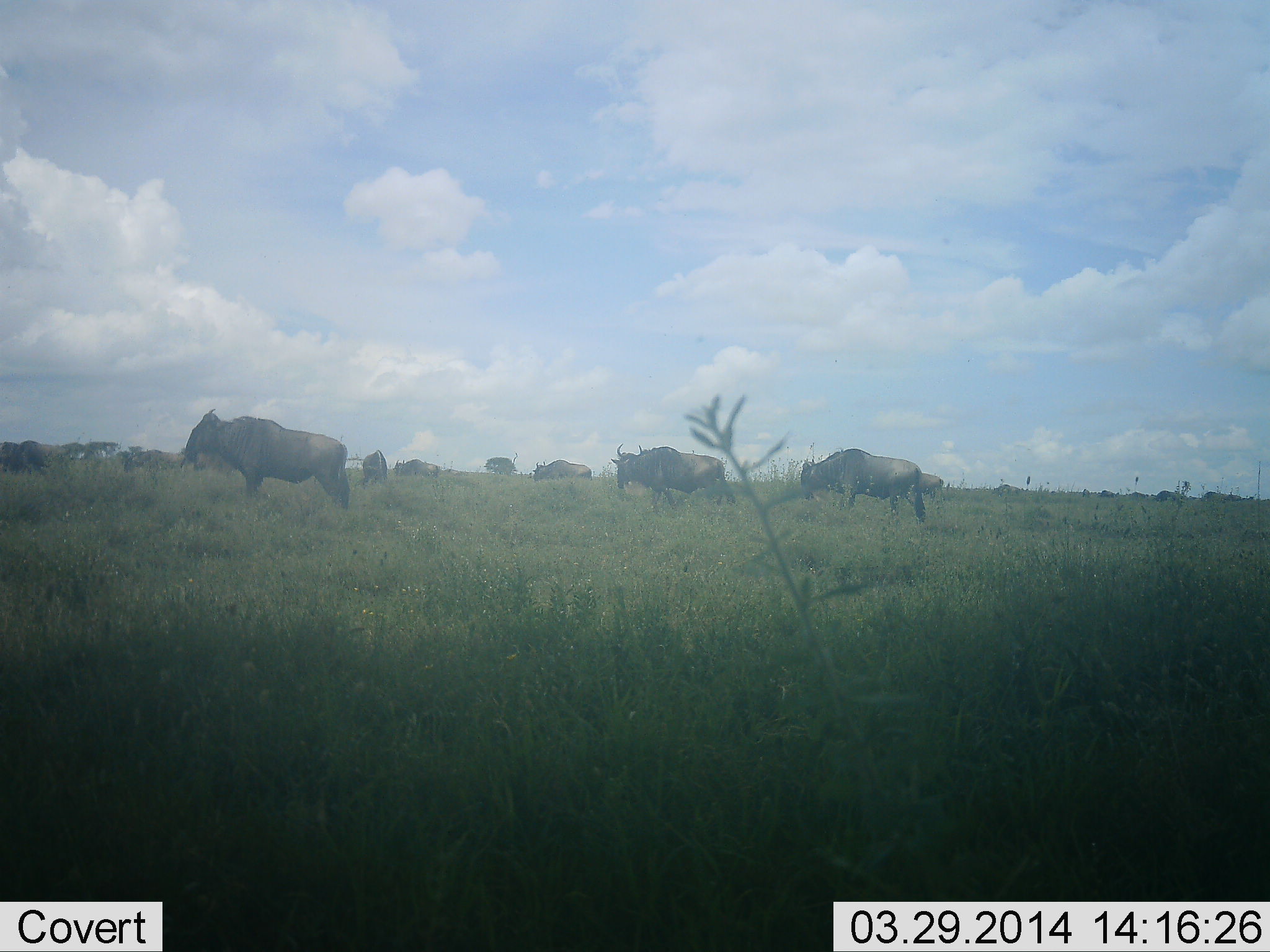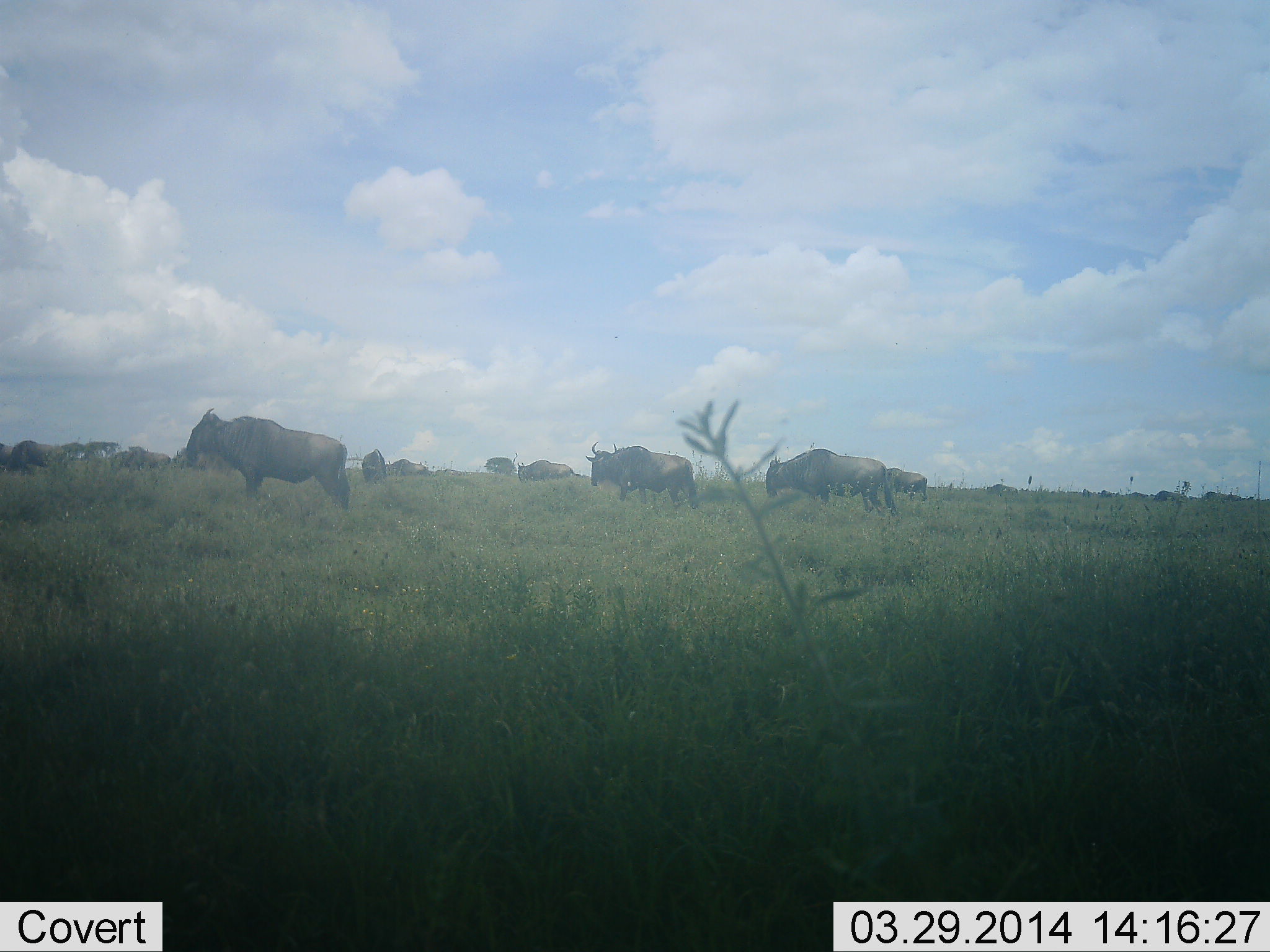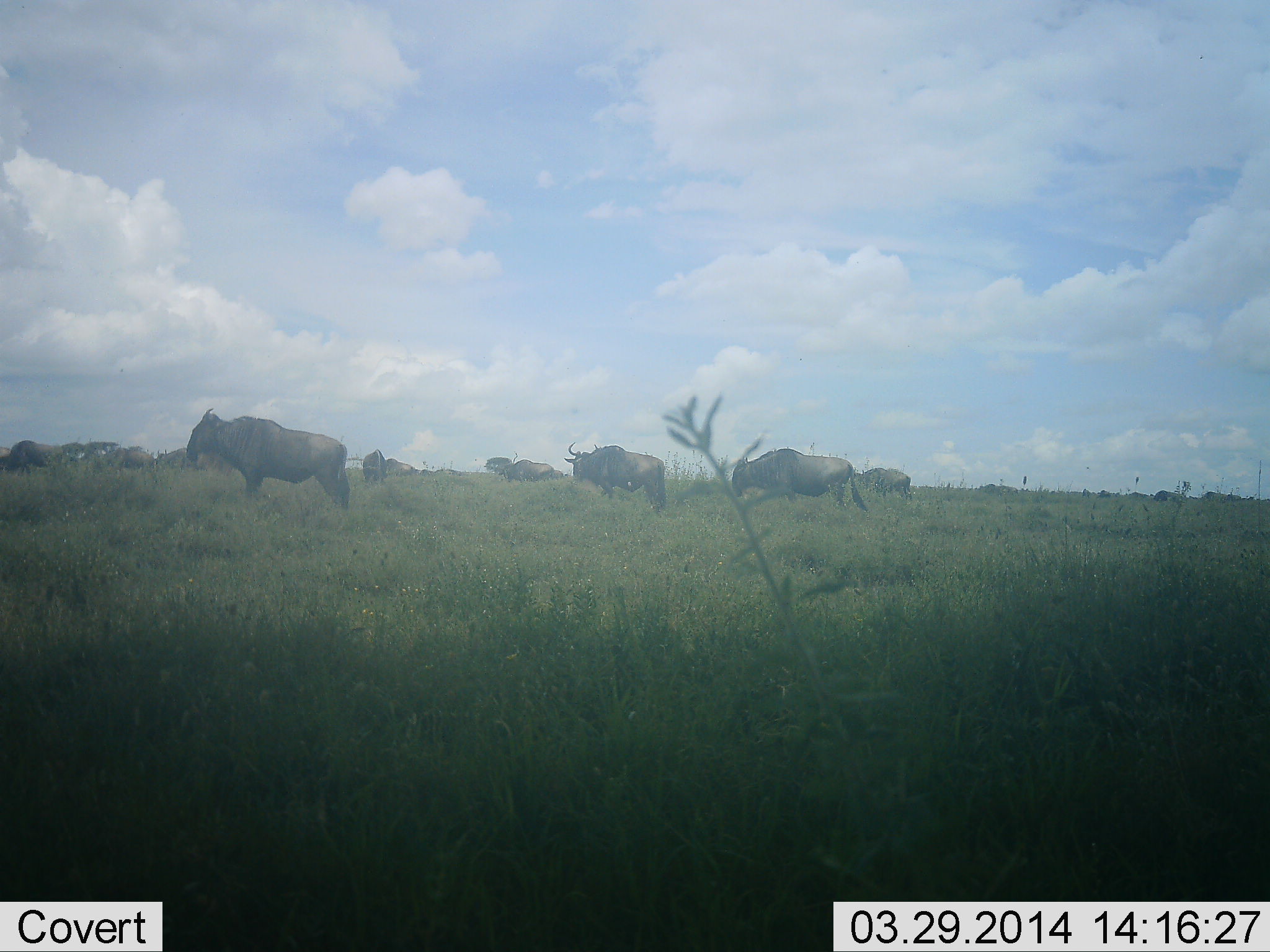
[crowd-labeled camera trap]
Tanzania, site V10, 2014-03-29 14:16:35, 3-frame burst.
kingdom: Animalia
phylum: Chordata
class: Mammalia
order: Artiodactyla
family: Bovidae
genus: Connochaetes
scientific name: Connochaetes taurinus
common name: blue wildebeest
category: wildebeest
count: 11-50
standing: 40%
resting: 10%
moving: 100%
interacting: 10%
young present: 0%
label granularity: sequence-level